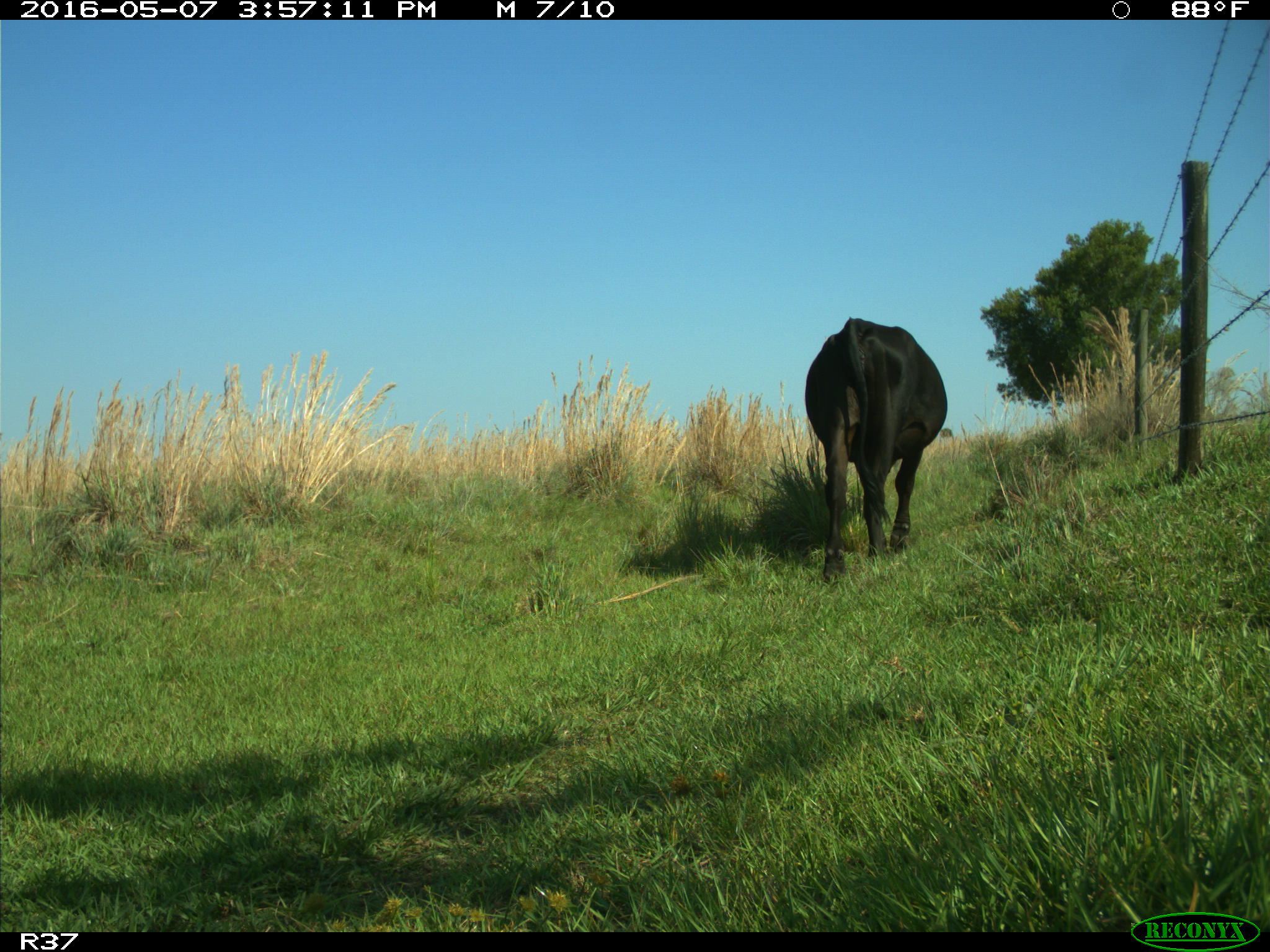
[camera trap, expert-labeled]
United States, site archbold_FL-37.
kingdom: Animalia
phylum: Chordata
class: Mammalia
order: Artiodactyla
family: Bovidae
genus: Bos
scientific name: Bos taurus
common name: domestic cow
Bos taurus (domestic cow).